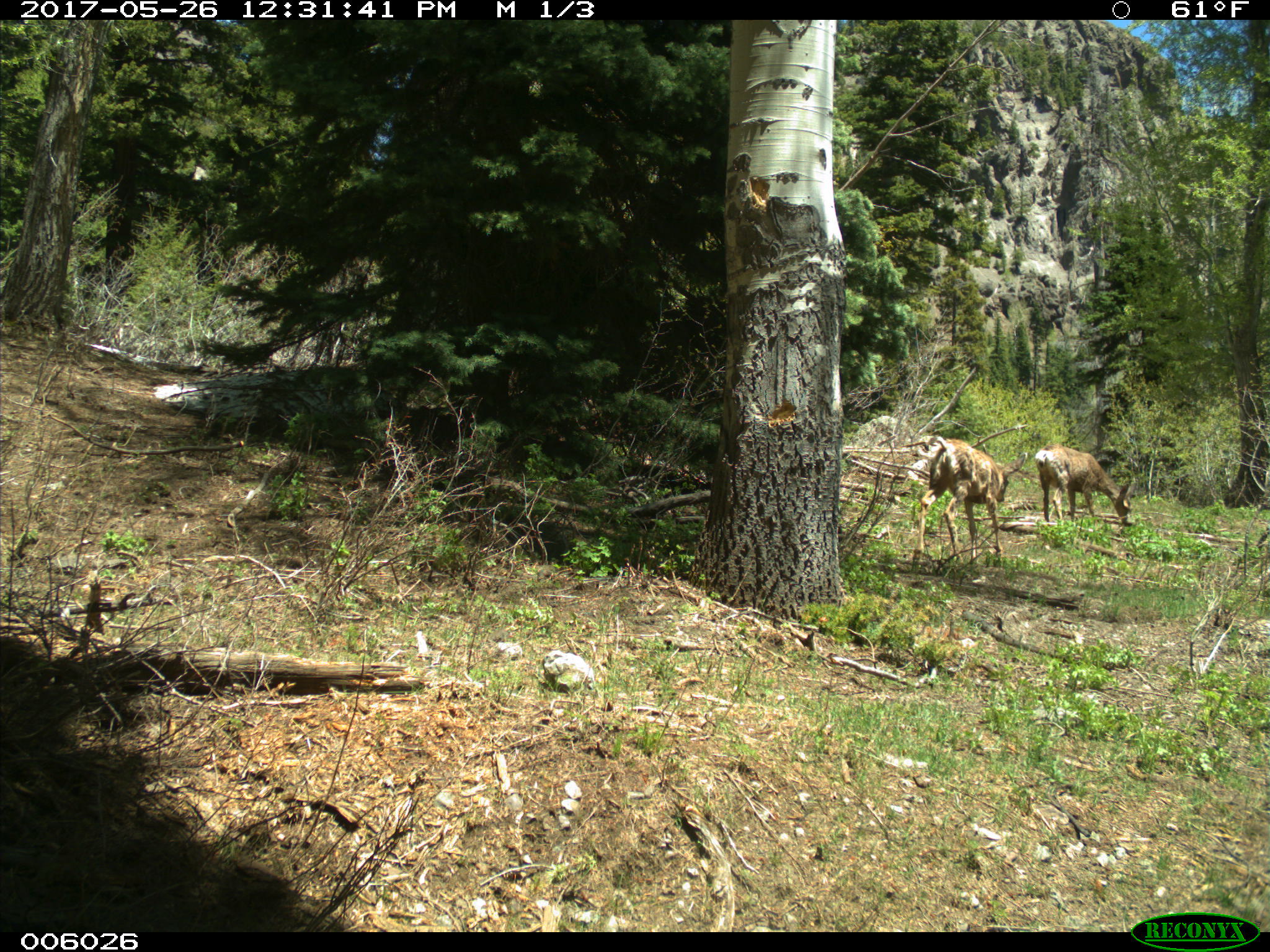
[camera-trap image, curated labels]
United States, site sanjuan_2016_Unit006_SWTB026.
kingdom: Animalia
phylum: Chordata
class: Mammalia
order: Artiodactyla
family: Cervidae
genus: Odocoileus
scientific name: Odocoileus hemionus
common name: mule deer